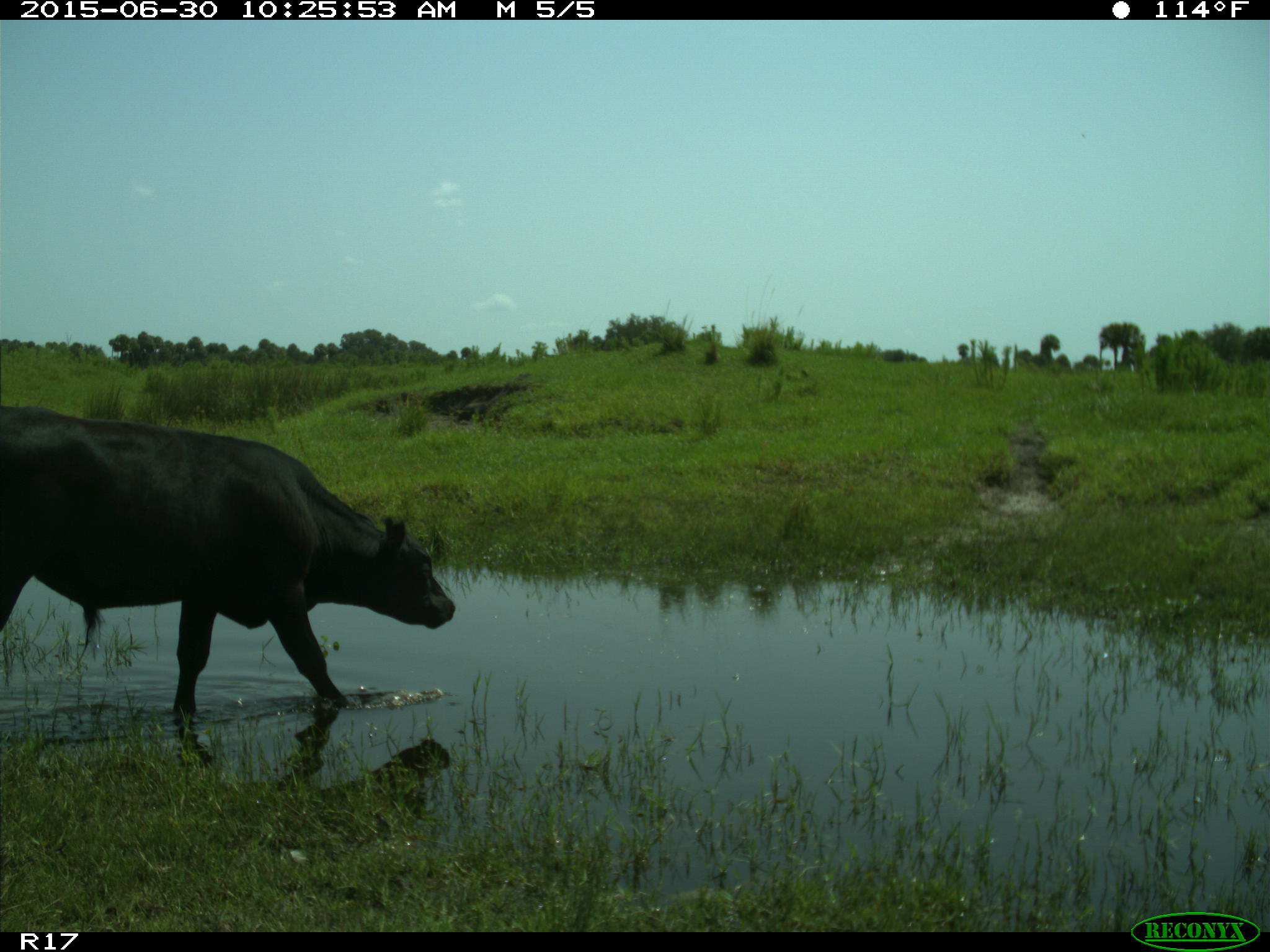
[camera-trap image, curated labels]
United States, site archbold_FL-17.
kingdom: Animalia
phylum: Chordata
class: Mammalia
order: Artiodactyla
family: Bovidae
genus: Bos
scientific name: Bos taurus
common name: domestic cow